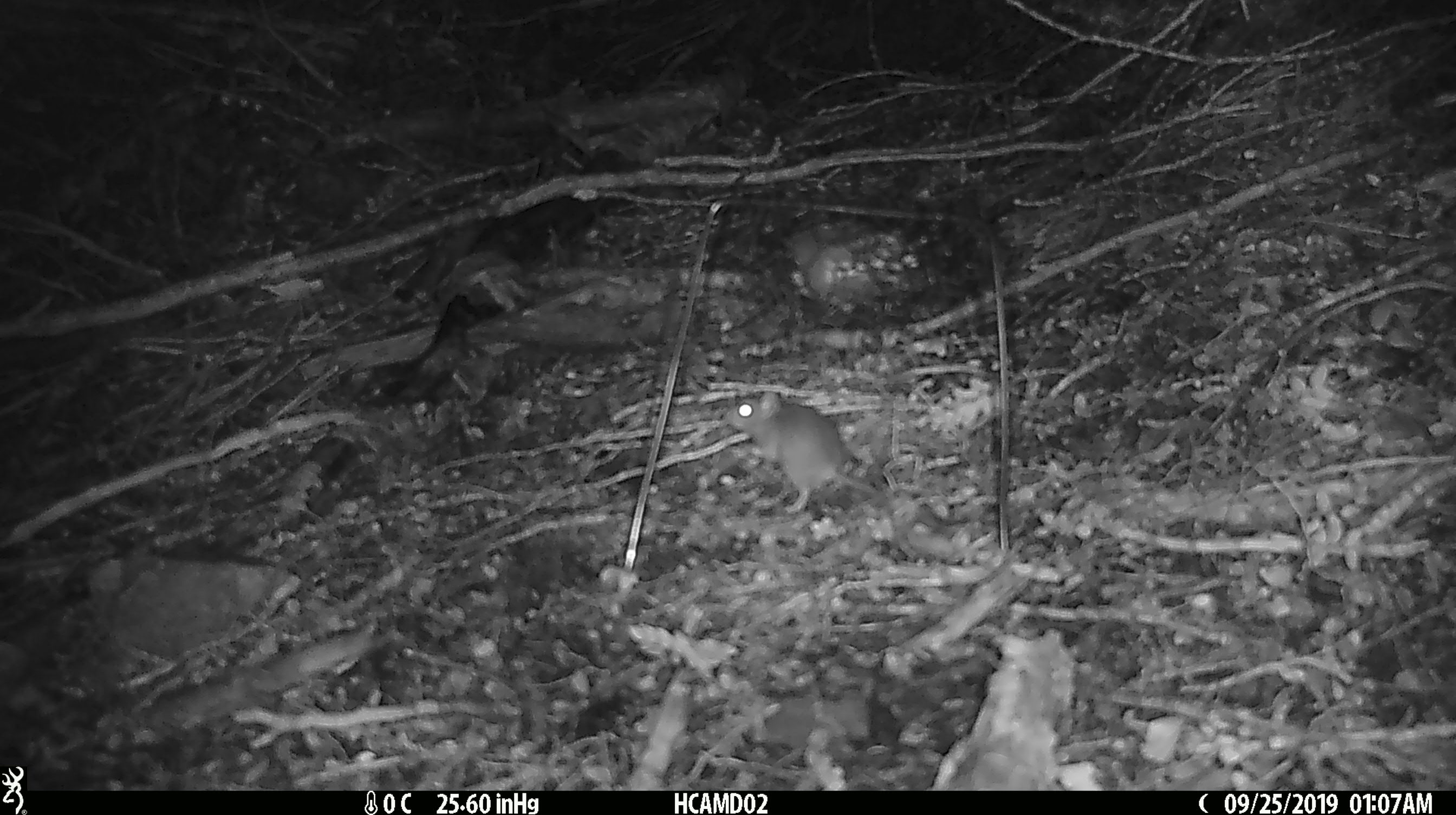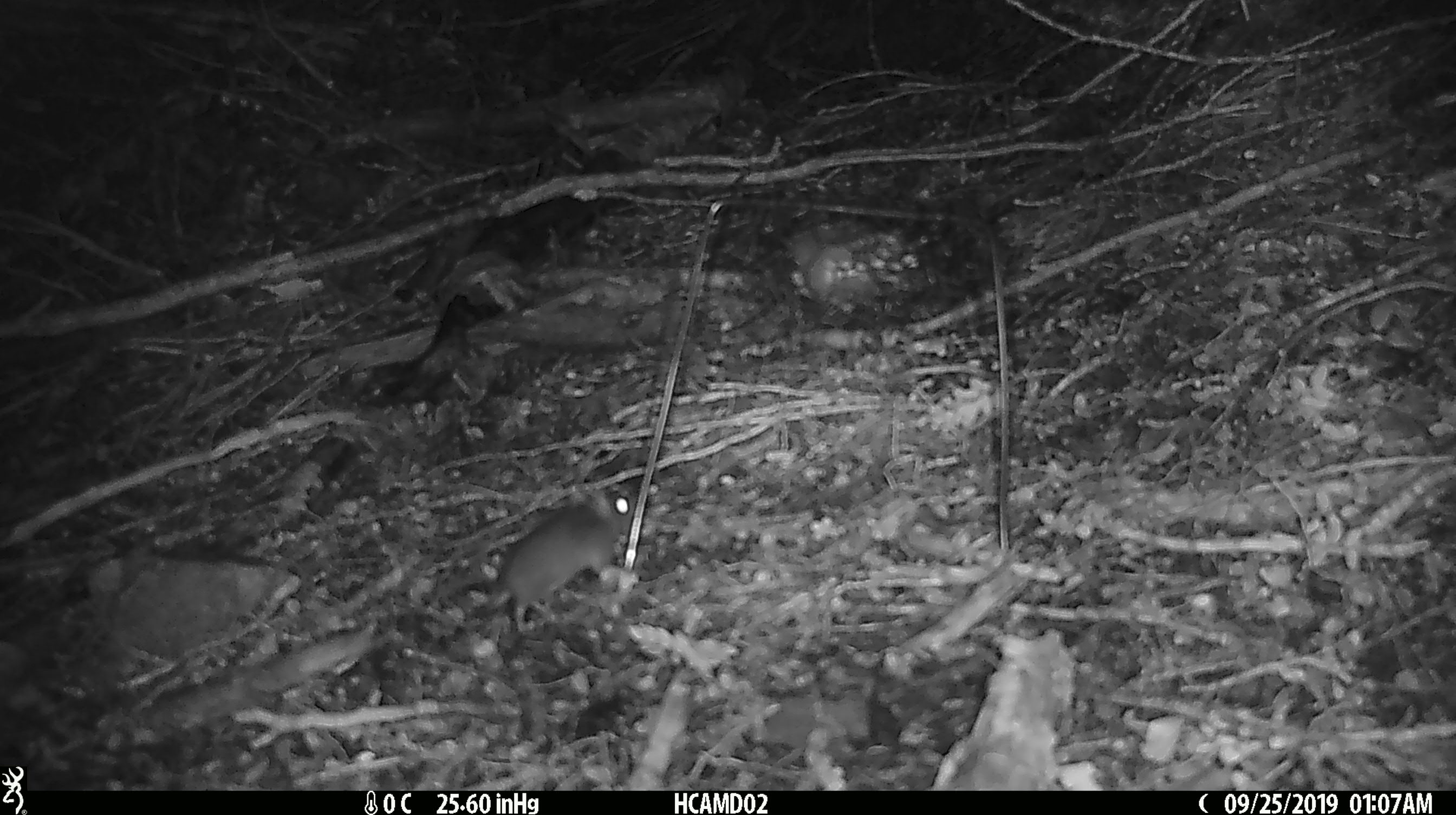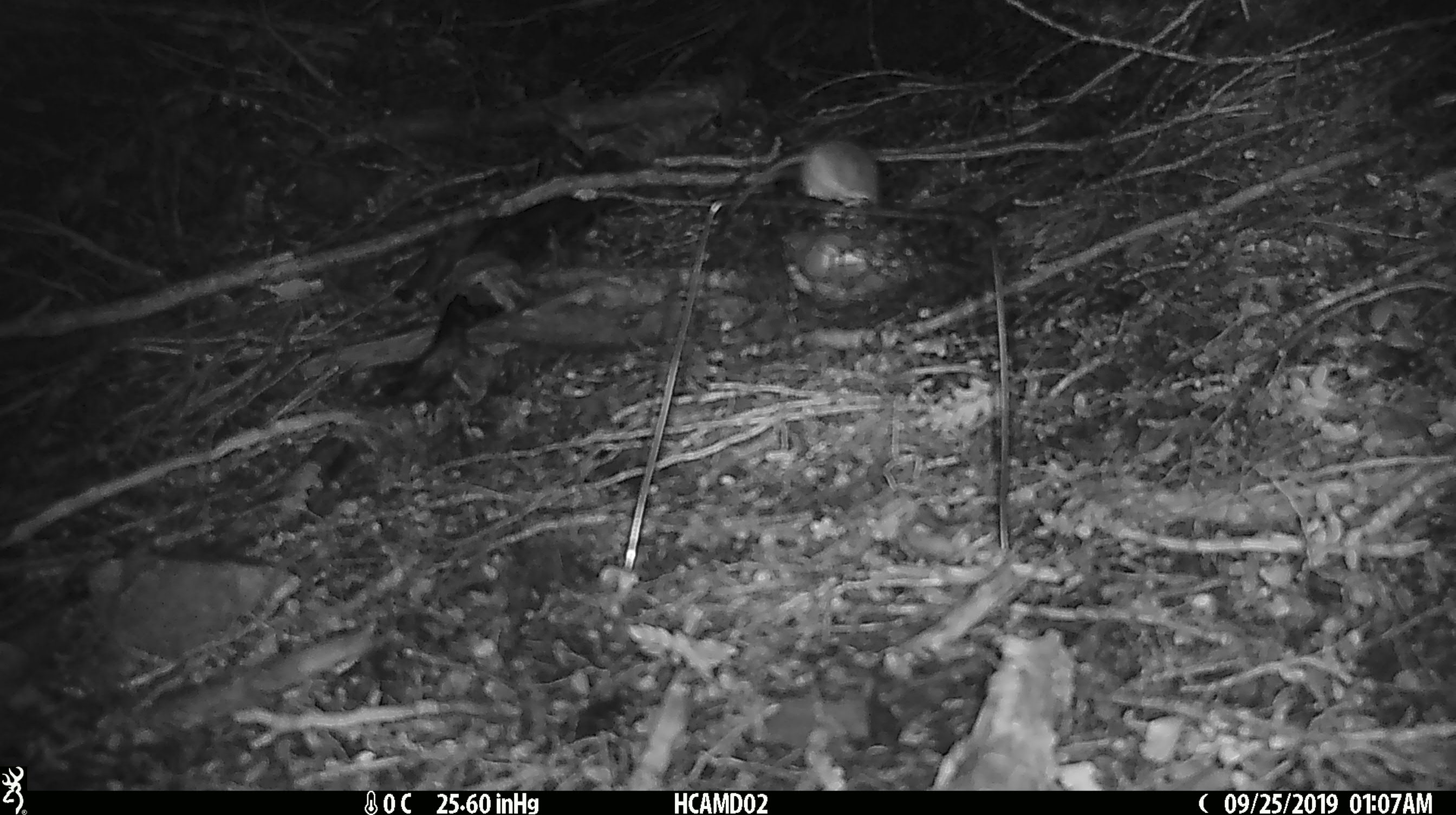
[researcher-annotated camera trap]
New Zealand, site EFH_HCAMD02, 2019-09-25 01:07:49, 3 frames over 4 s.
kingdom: Animalia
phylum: Chordata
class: Mammalia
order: Rodentia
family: Muridae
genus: Mus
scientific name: Mus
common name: mouse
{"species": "mouse (Mus)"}